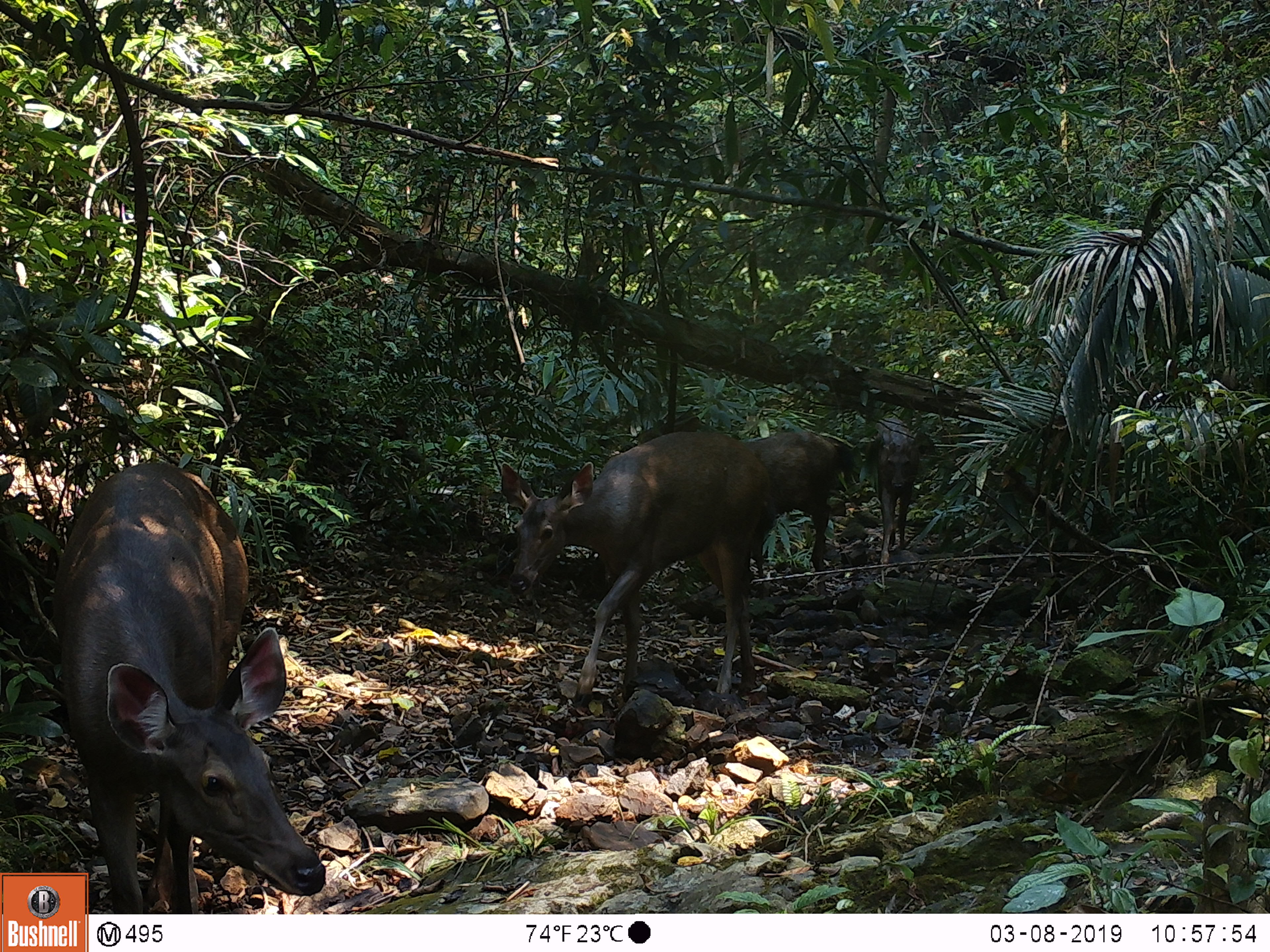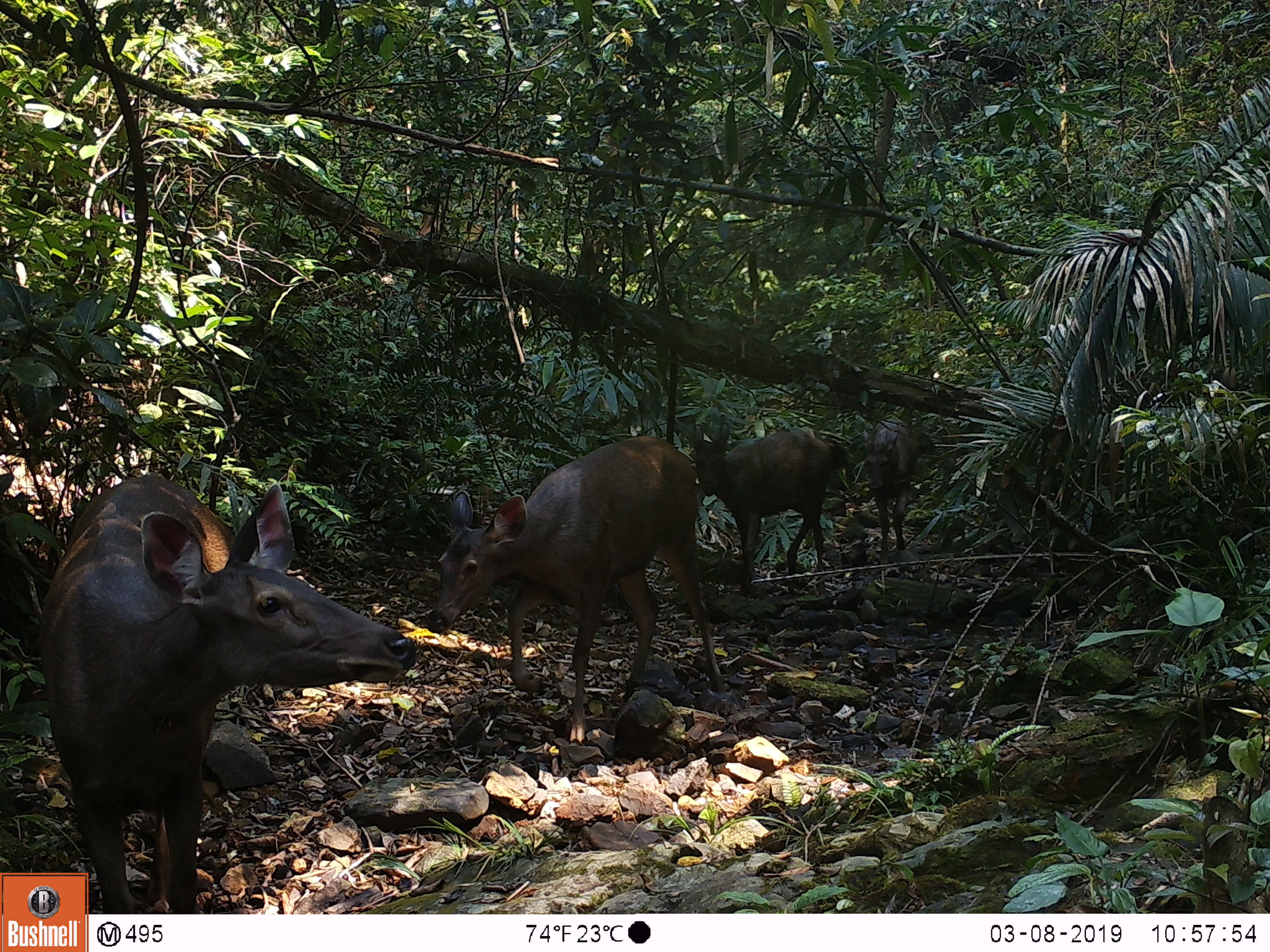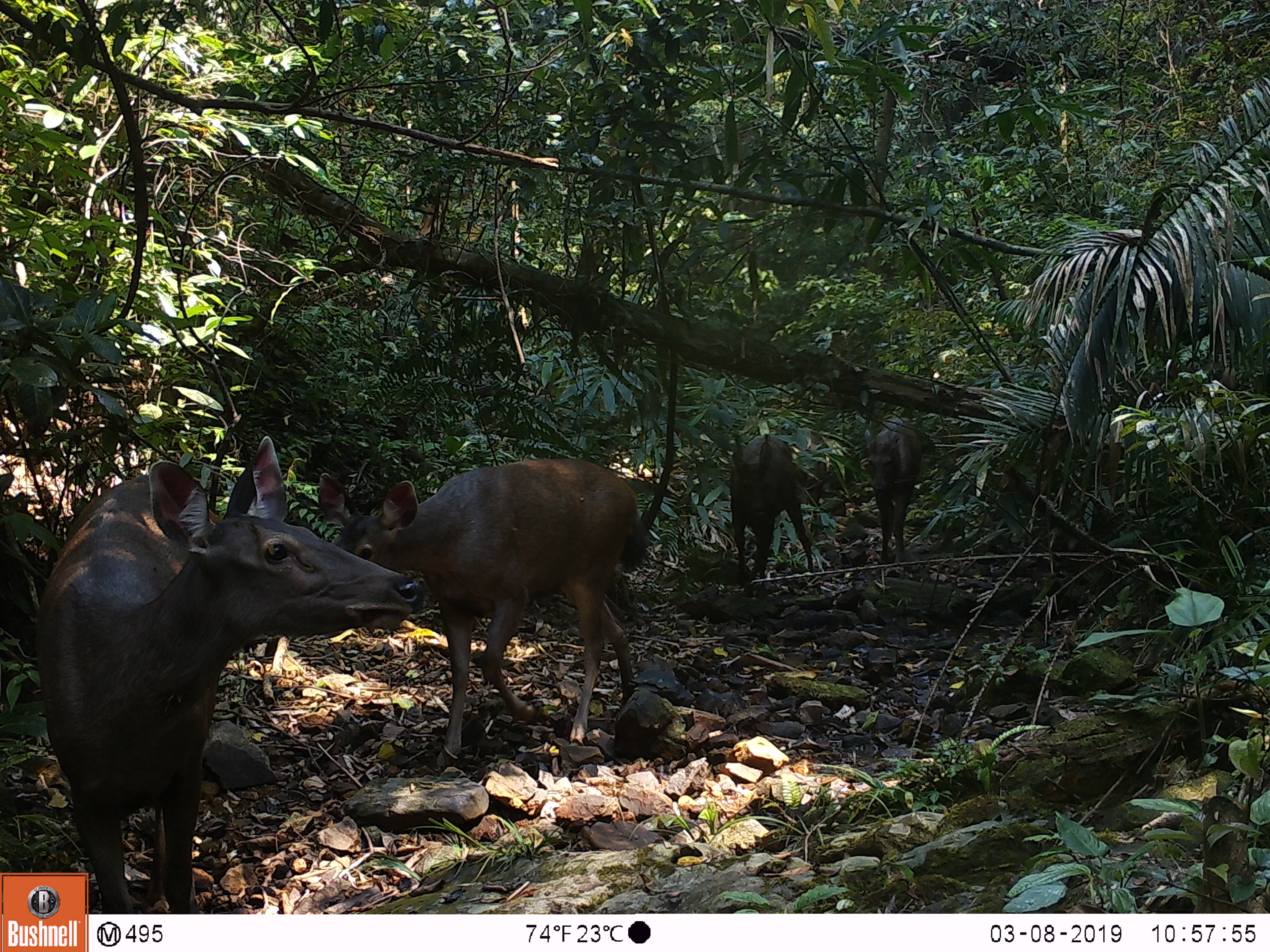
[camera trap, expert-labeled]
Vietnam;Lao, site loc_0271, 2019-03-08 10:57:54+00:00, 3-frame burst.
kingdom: Animalia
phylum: Chordata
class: Mammalia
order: Artiodactyla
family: Cervidae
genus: Rusa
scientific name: Rusa unicolor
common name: sambar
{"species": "sambar (Rusa unicolor)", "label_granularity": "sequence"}